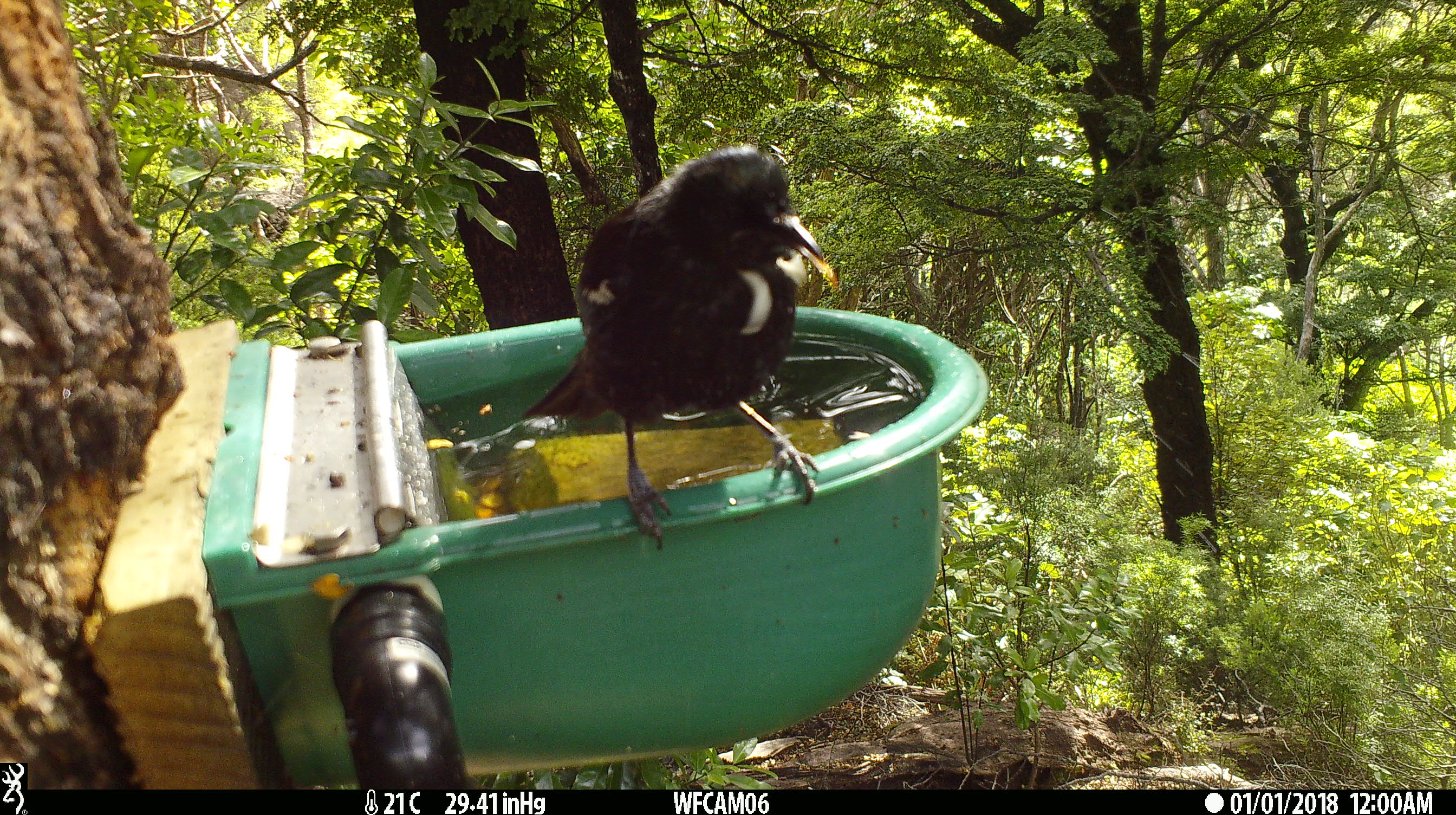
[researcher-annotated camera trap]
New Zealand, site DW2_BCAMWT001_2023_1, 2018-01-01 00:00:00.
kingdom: Animalia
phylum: Chordata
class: Aves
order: Passeriformes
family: Meliphagidae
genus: Prosthemadera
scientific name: Prosthemadera novaeseelandiae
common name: tui